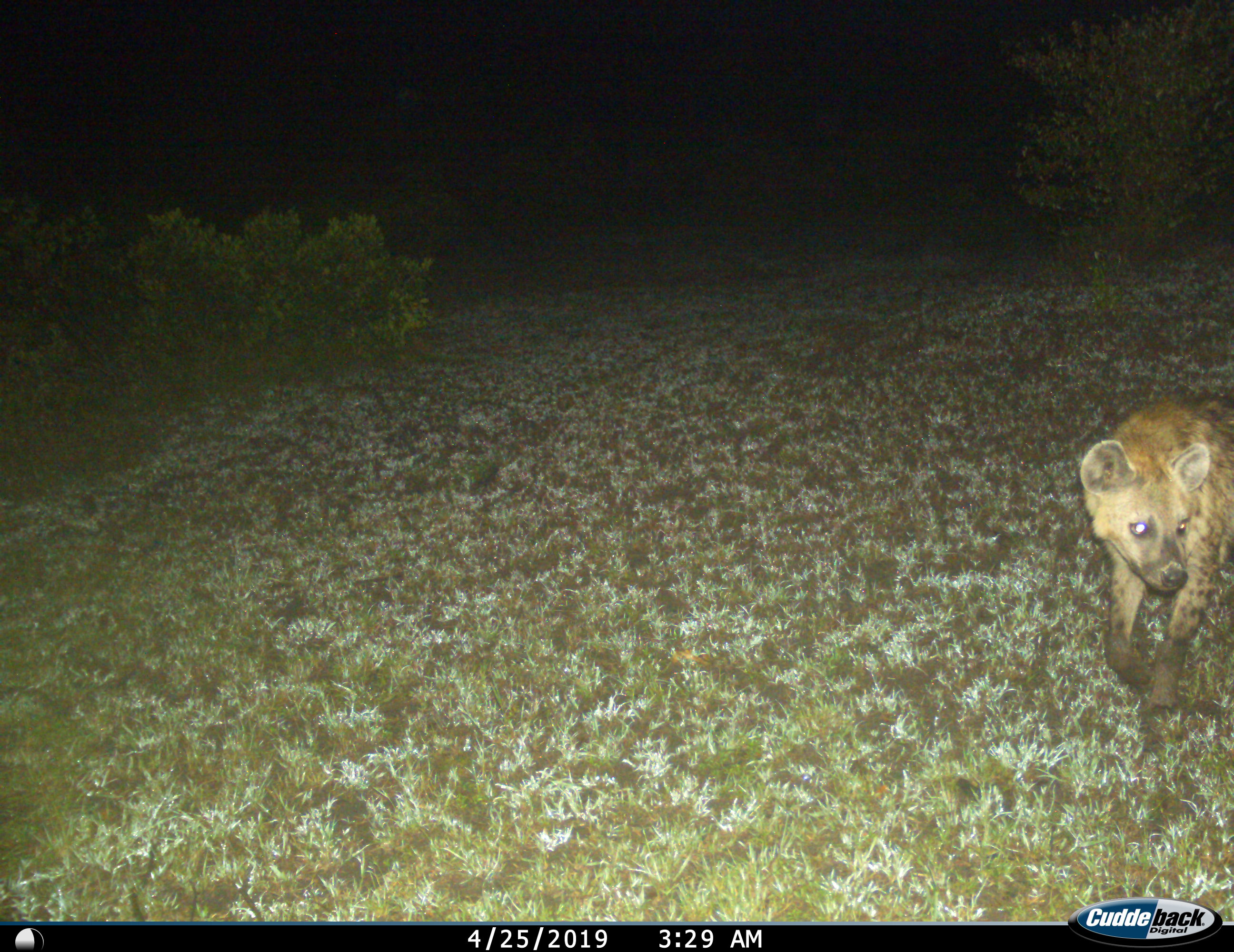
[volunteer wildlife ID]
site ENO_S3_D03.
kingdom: Animalia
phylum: Chordata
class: Mammalia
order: Carnivora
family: Hyaenidae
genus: Crocuta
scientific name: Crocuta crocuta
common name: spotted hyena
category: hyenaspotted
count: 1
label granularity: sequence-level